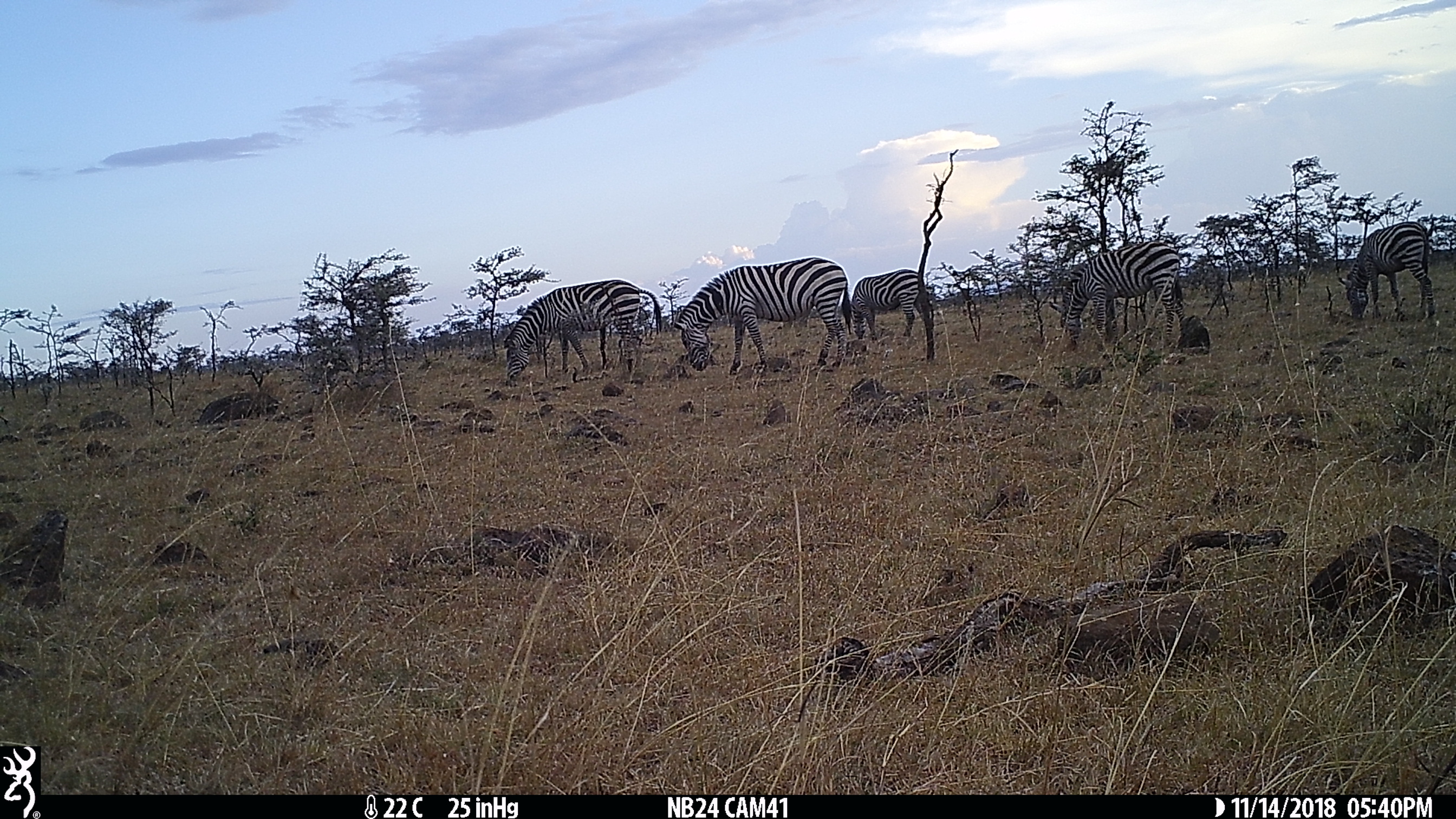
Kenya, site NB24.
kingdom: Animalia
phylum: Chordata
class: Mammalia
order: Perissodactyla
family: Equidae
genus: Equus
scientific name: Equus quagga burchellii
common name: burchell's zebra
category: zebra